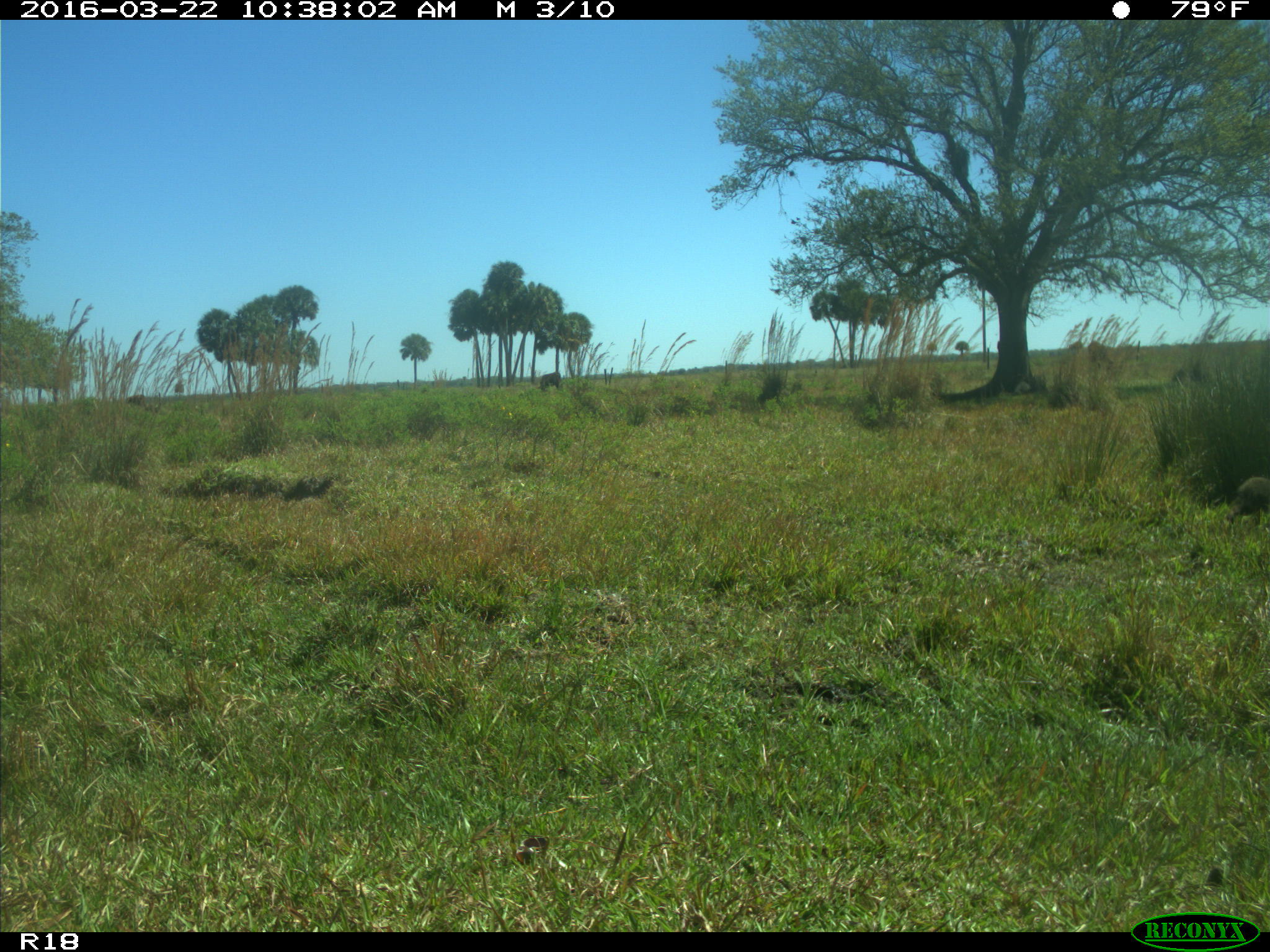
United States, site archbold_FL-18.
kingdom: Animalia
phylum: Chordata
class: Mammalia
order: Carnivora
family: Procyonidae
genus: Procyon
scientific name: Procyon lotor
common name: common raccoon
Procyon lotor (common raccoon).